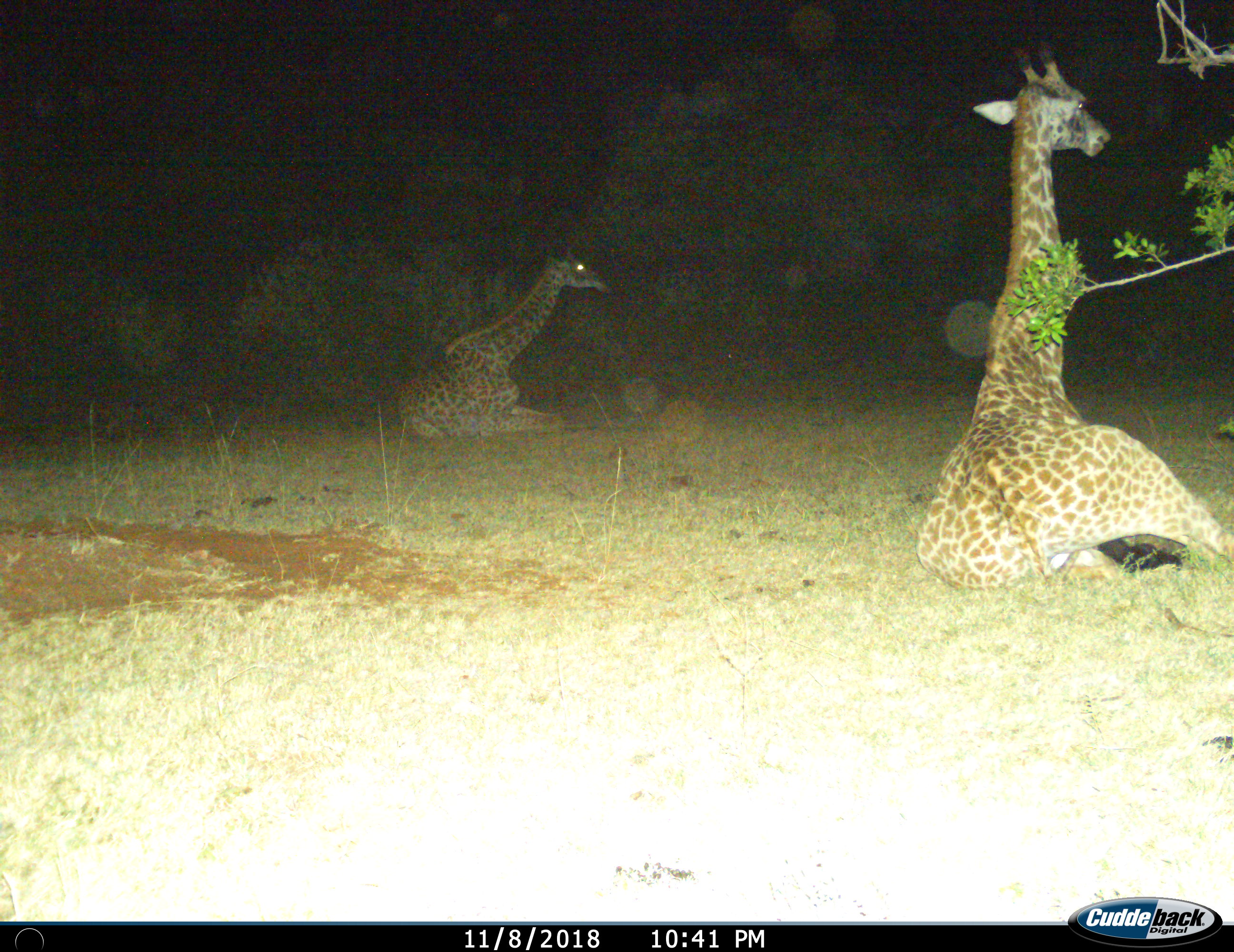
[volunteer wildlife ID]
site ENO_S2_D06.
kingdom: Animalia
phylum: Chordata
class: Mammalia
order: Artiodactyla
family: Giraffidae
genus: Giraffa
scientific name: Giraffa camelopardalis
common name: giraffe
Giraffe (Giraffa camelopardalis), count 2. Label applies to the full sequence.